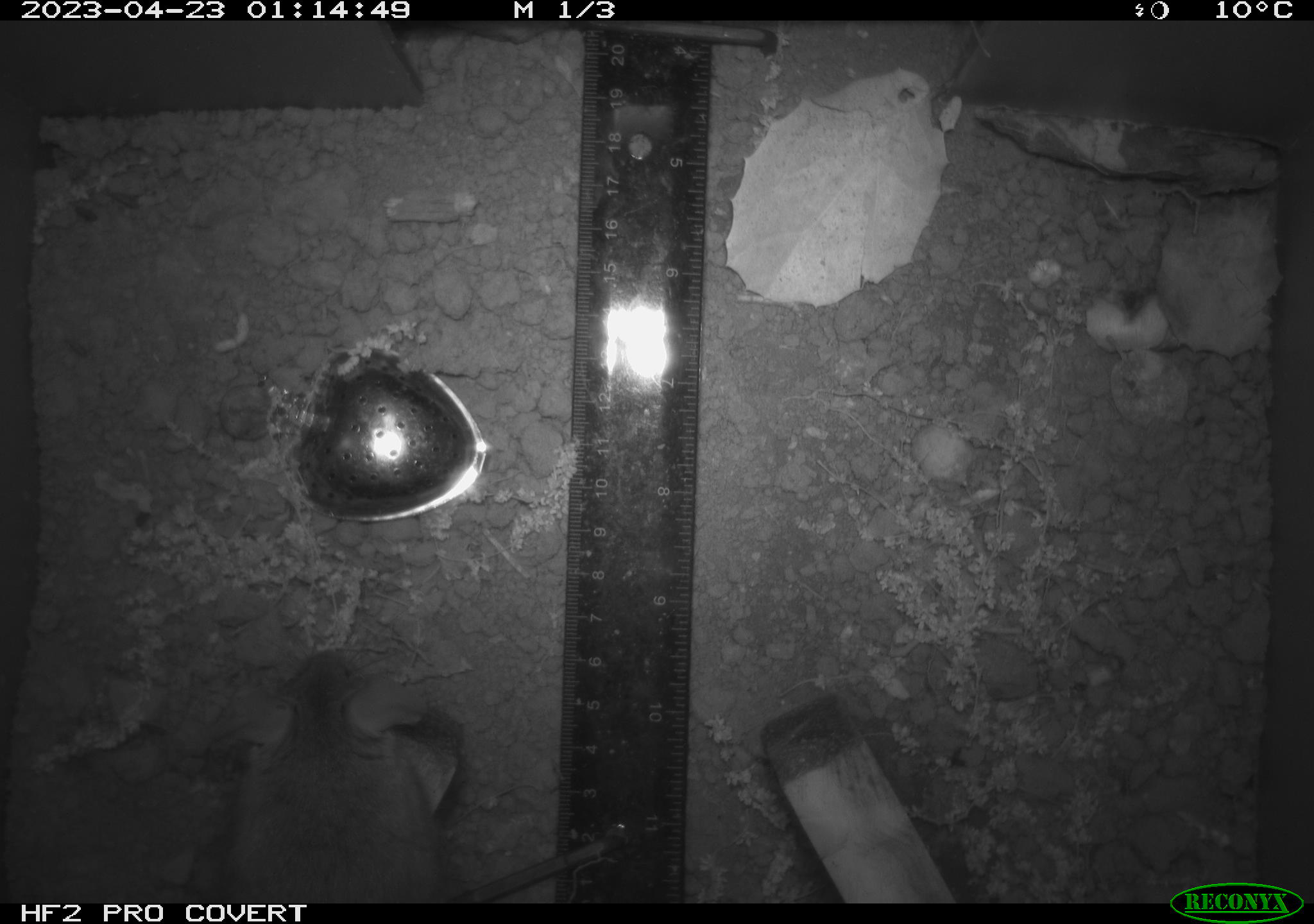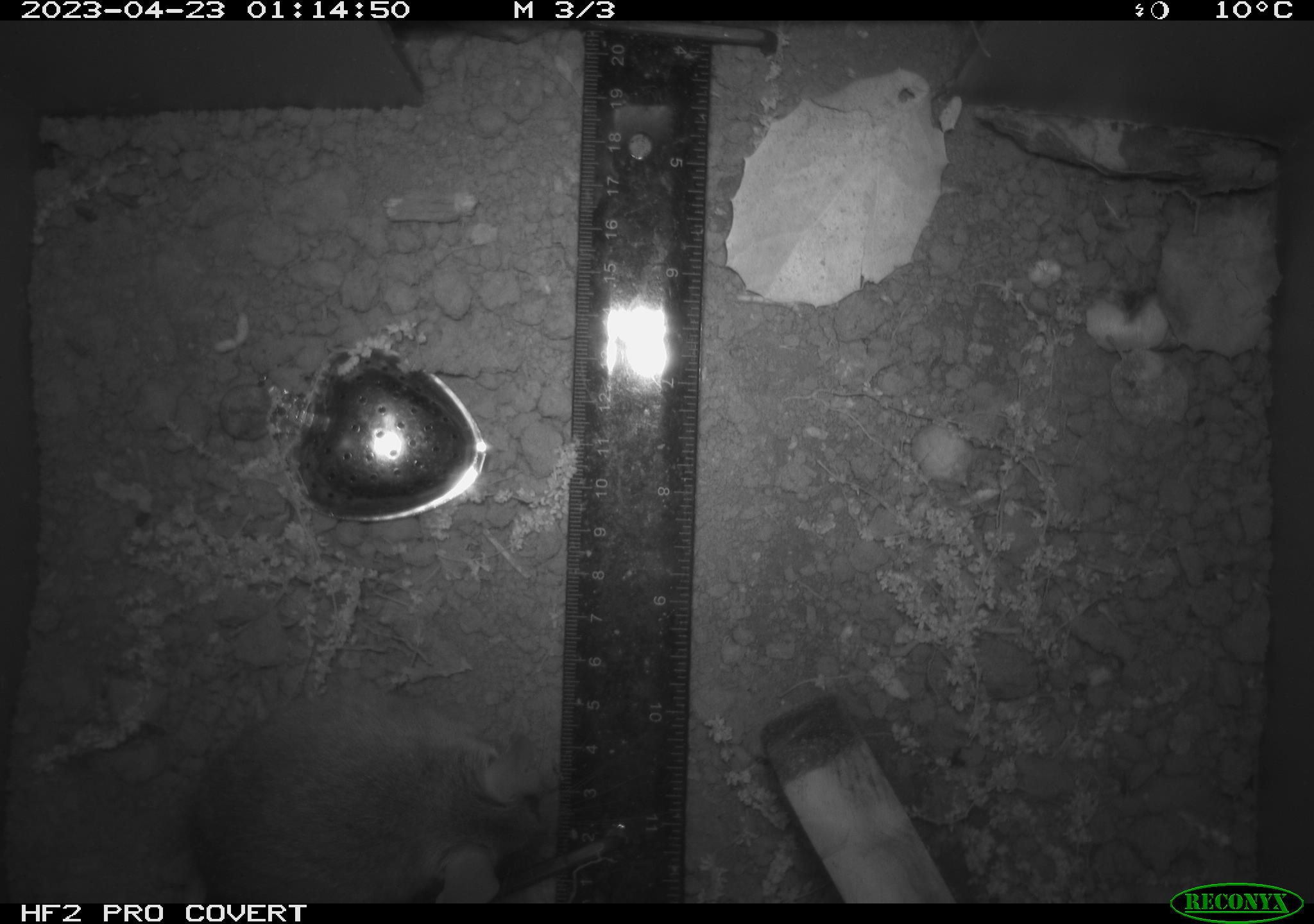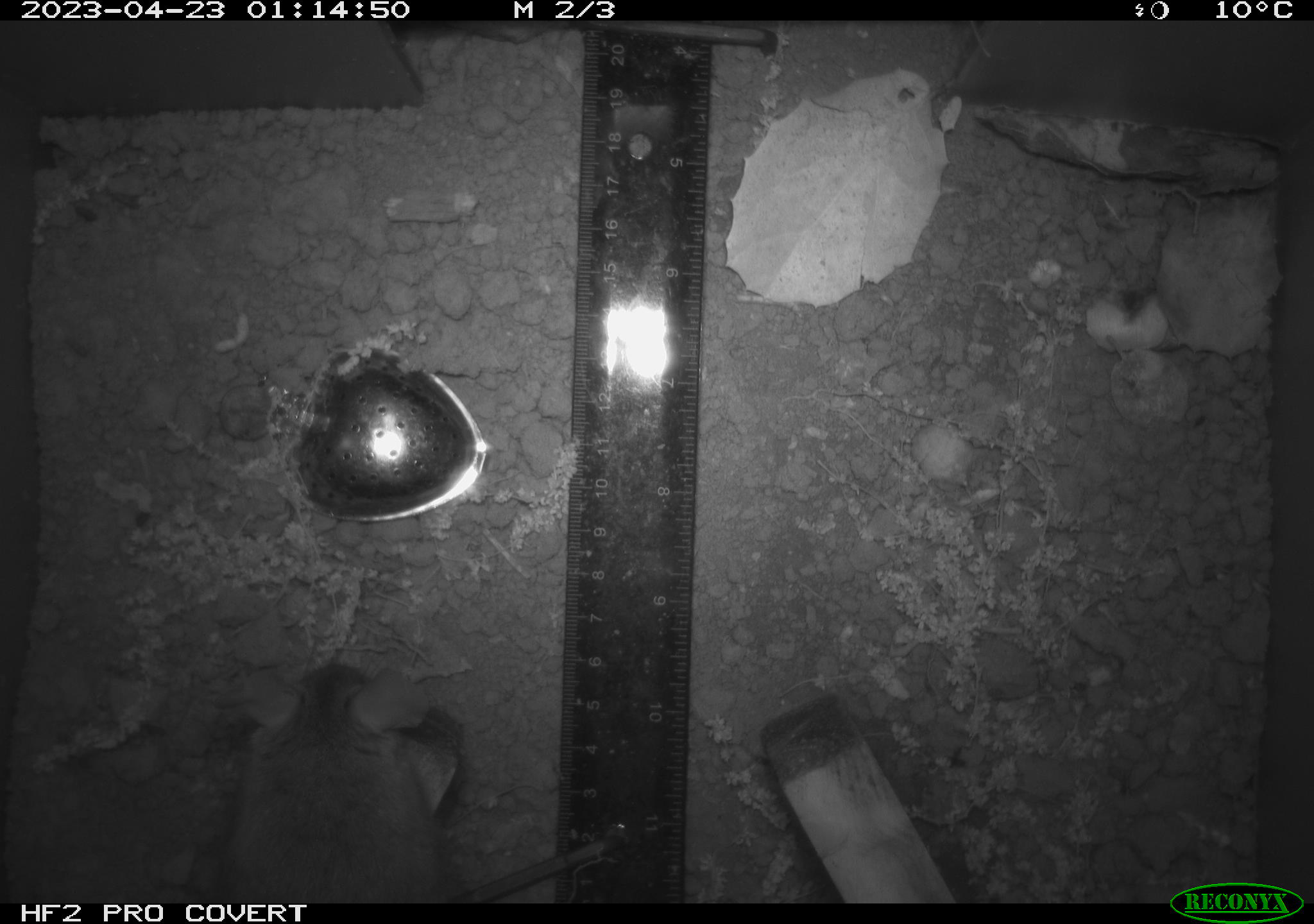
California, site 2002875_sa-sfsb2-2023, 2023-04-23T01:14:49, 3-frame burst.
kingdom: Animalia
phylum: Chordata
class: Mammalia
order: Rodentia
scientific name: Rodentia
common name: mouse species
Mouse species (Rodentia).